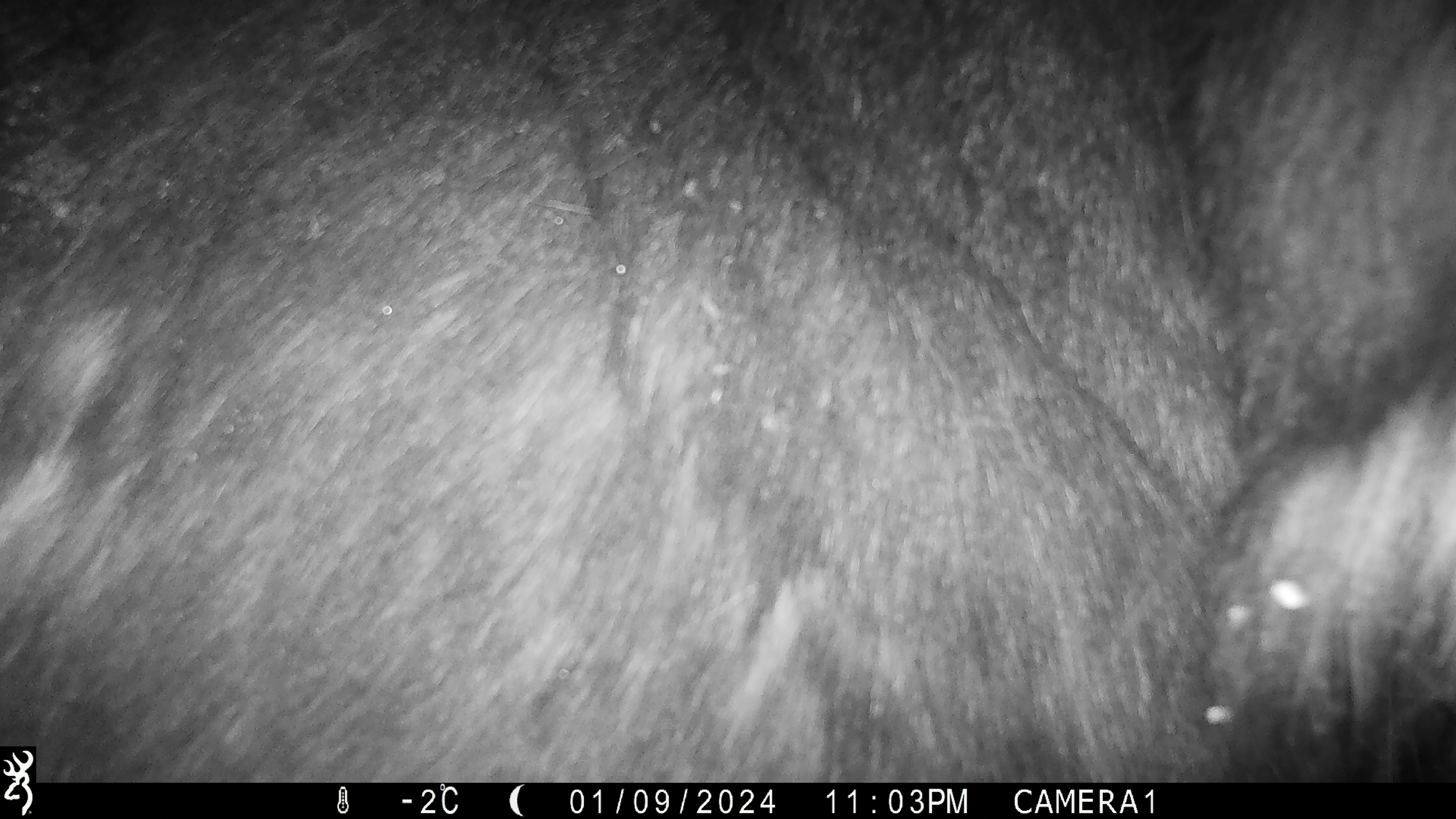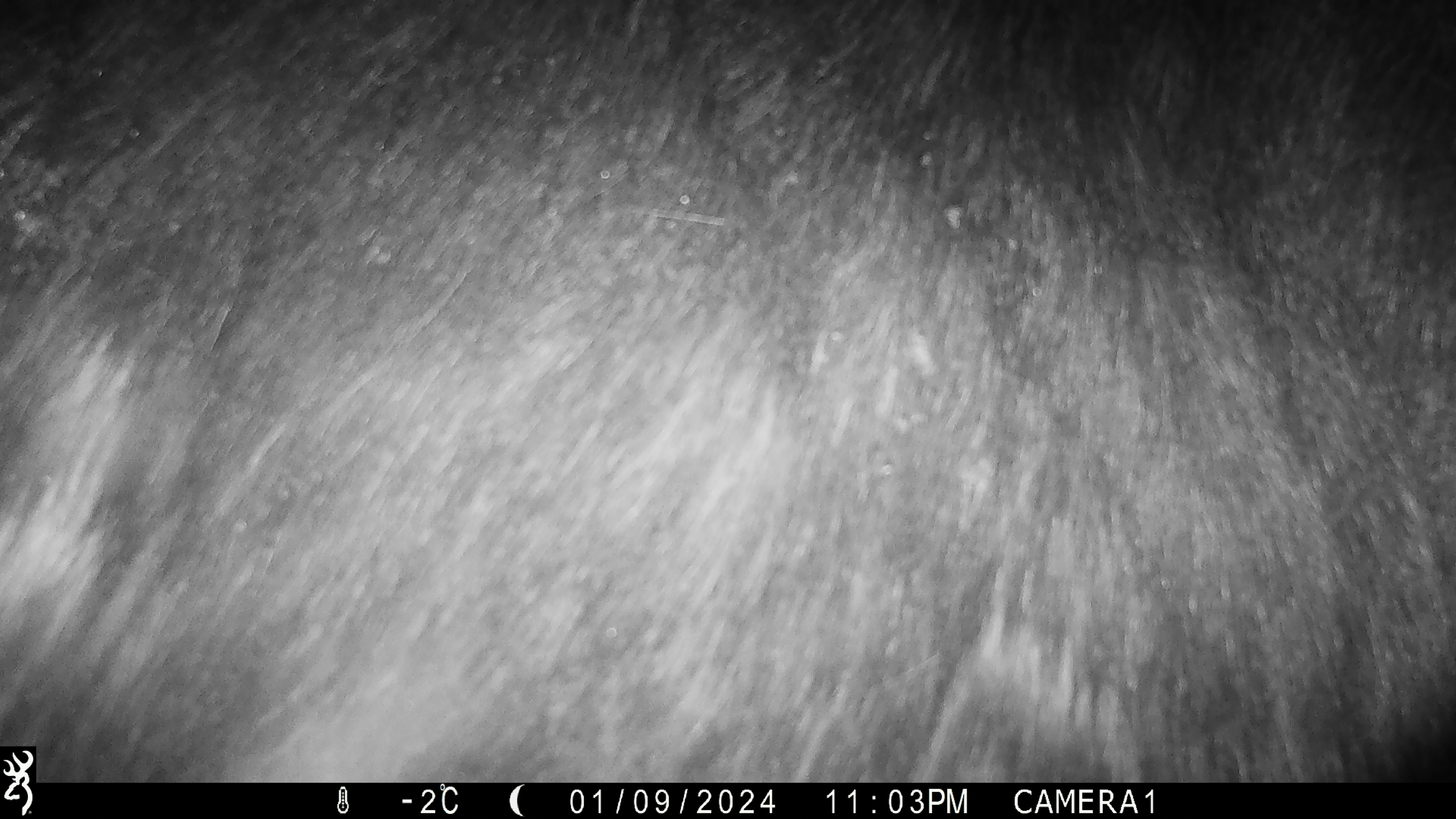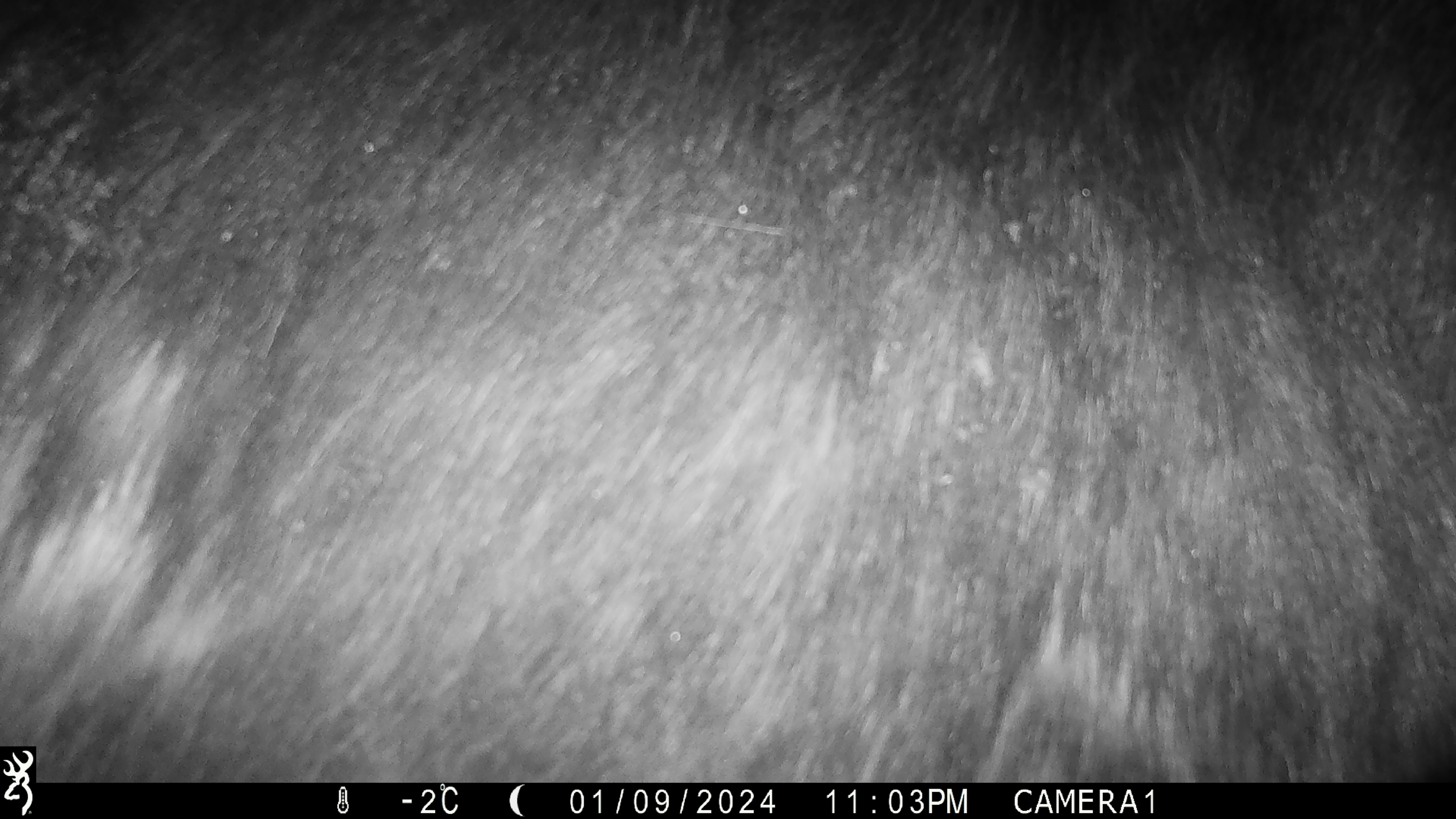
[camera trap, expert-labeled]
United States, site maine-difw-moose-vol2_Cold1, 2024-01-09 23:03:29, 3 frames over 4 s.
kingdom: Animalia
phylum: Chordata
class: Mammalia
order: Artiodactyla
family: Cervidae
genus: Alces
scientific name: Alces alces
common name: moose